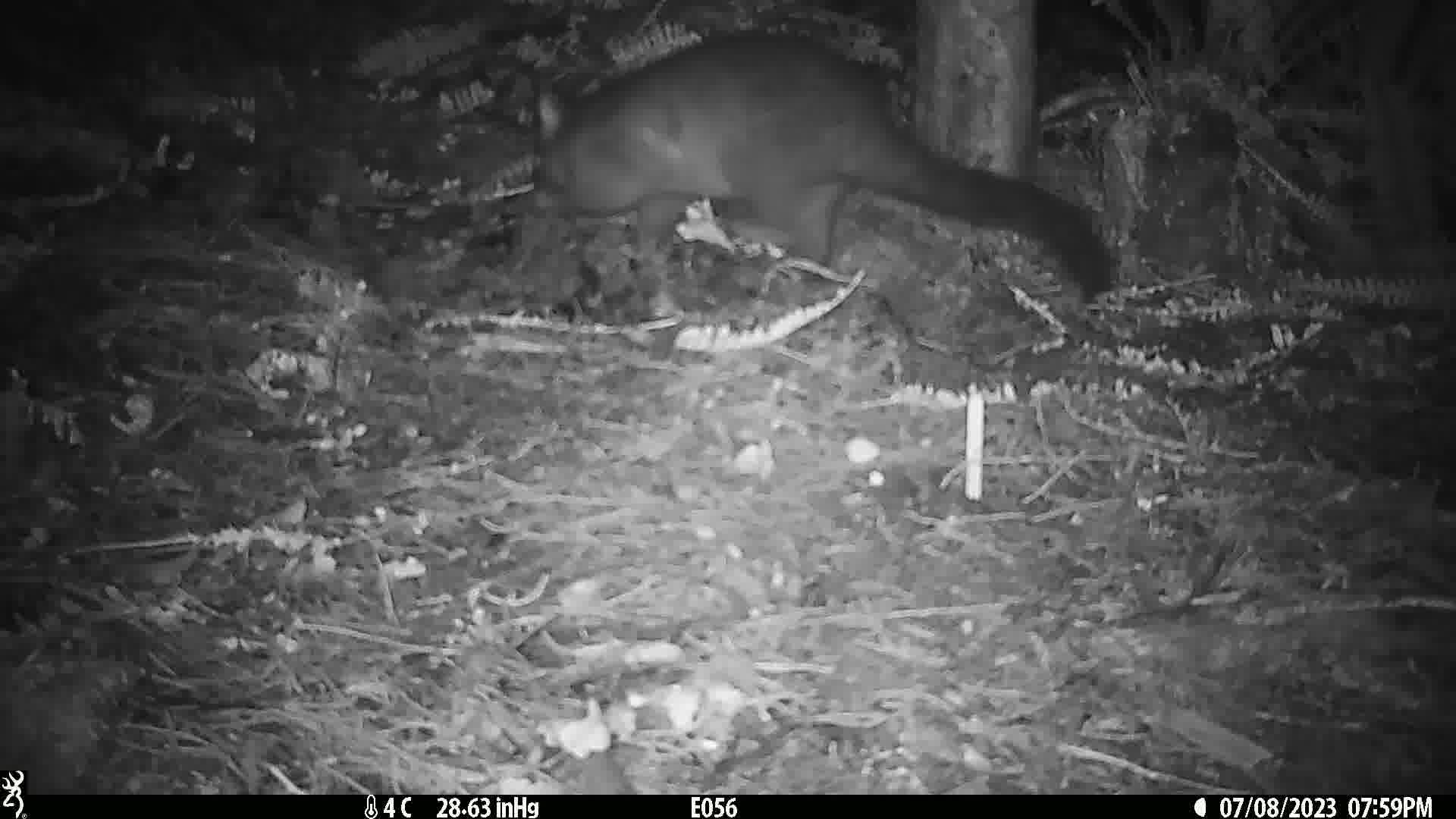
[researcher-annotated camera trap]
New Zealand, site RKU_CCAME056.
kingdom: Animalia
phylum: Chordata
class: Mammalia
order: Diprotodontia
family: Phalangeridae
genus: Trichosurus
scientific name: Trichosurus vulpecula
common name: common brushtail possum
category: possum